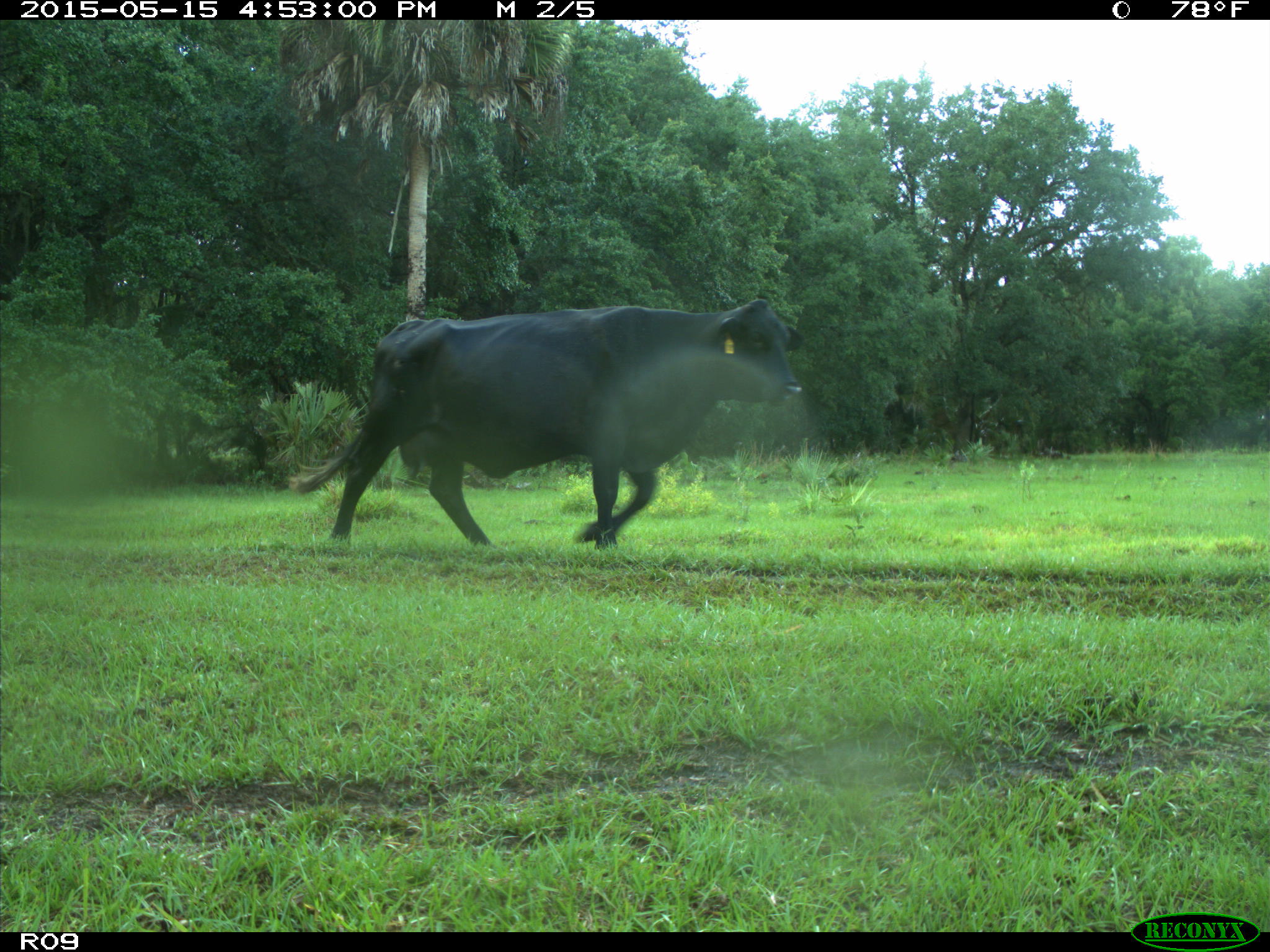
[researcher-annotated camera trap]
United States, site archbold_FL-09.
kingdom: Animalia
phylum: Chordata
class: Mammalia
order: Artiodactyla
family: Bovidae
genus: Bos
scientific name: Bos taurus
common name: domestic cow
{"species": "Bos taurus (domestic cow)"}